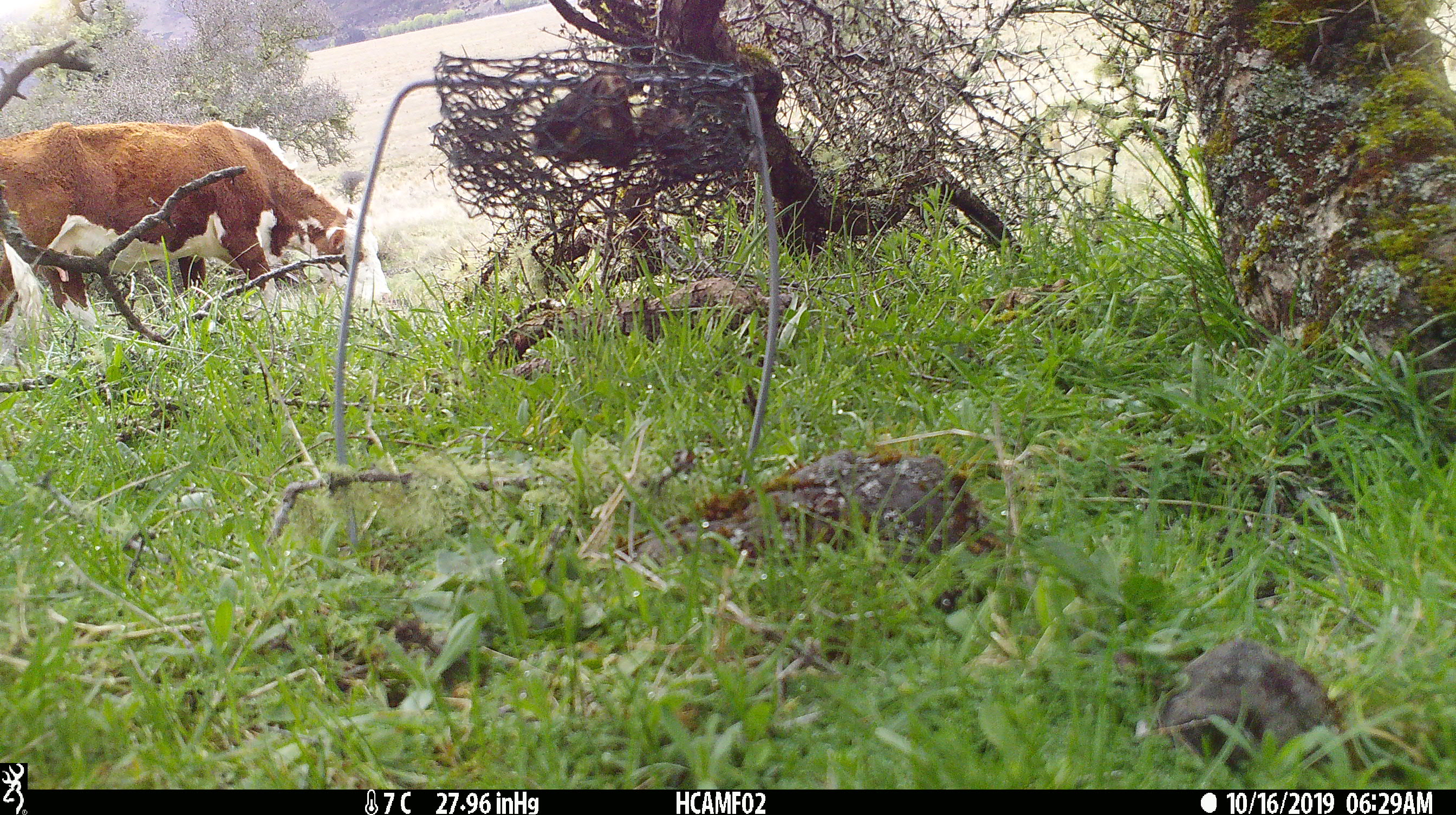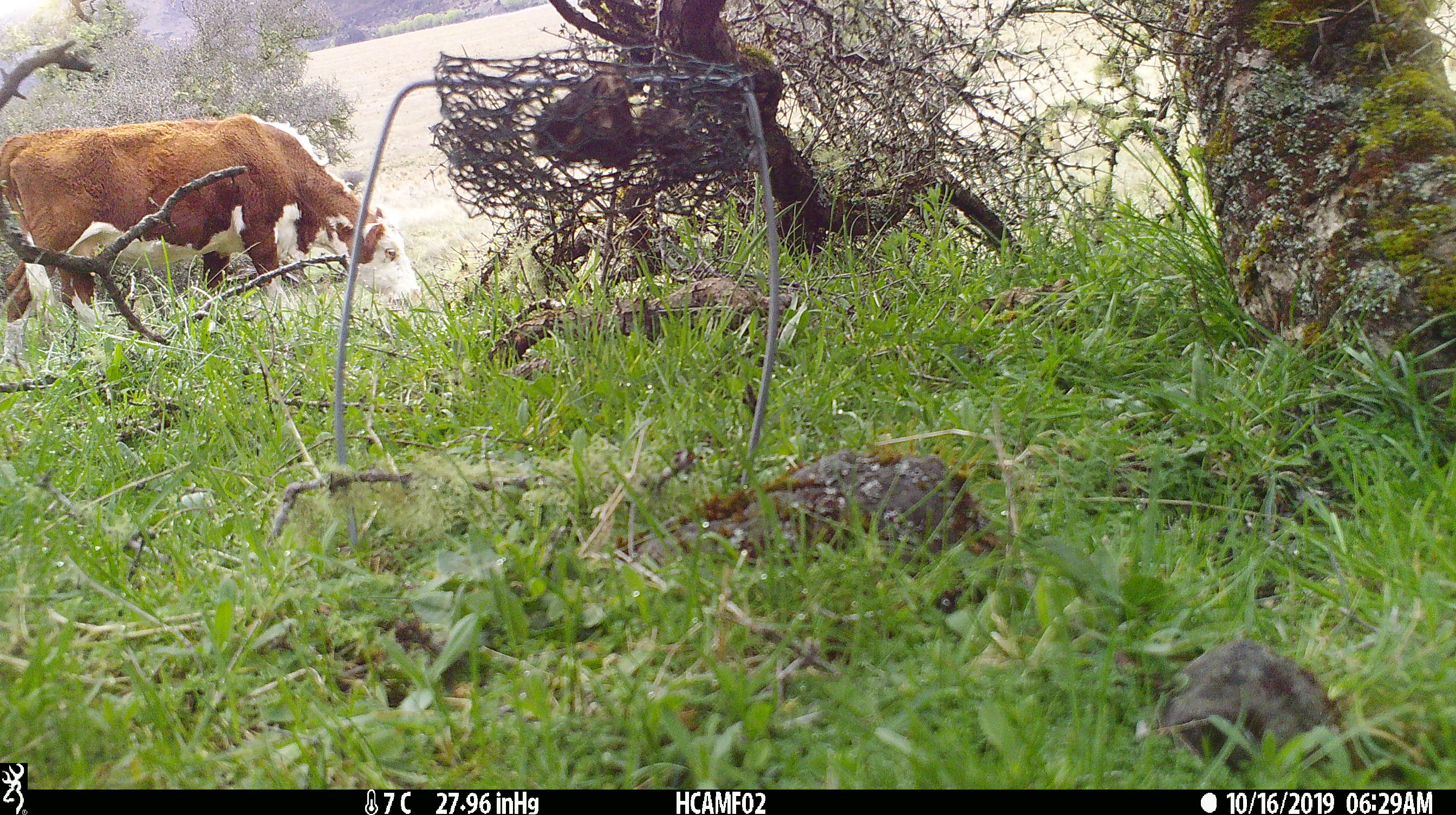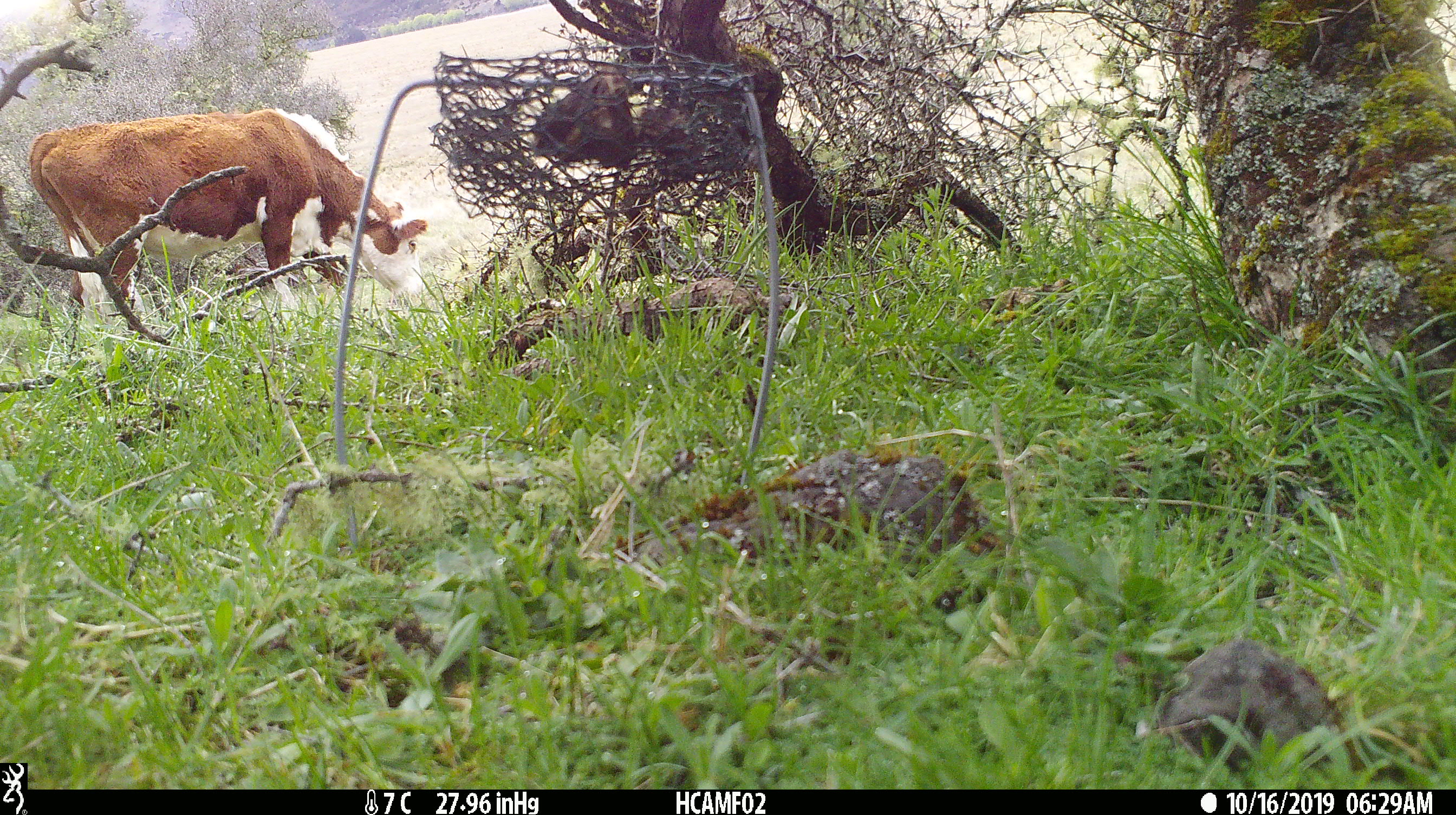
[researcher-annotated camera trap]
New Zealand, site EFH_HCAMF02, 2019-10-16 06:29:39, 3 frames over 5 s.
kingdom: Animalia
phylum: Chordata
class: Mammalia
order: Artiodactyla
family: Bovidae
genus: Bos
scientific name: Bos taurus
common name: domestic cow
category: cow